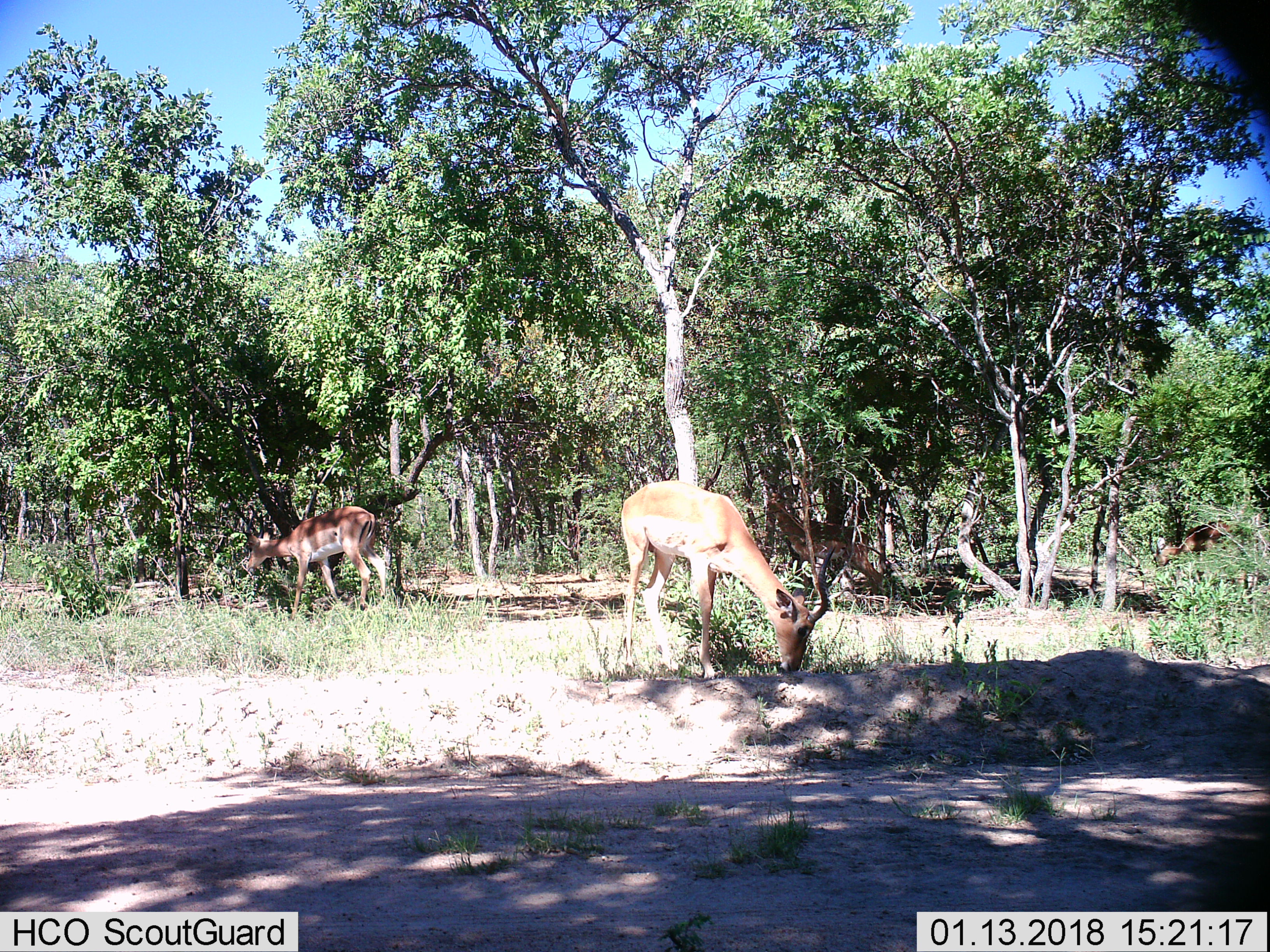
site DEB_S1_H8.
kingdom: Animalia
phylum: Chordata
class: Mammalia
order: Artiodactyla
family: Bovidae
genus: Aepyceros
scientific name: Aepyceros melampus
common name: impala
Impala (Aepyceros melampus), count 4. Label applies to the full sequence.